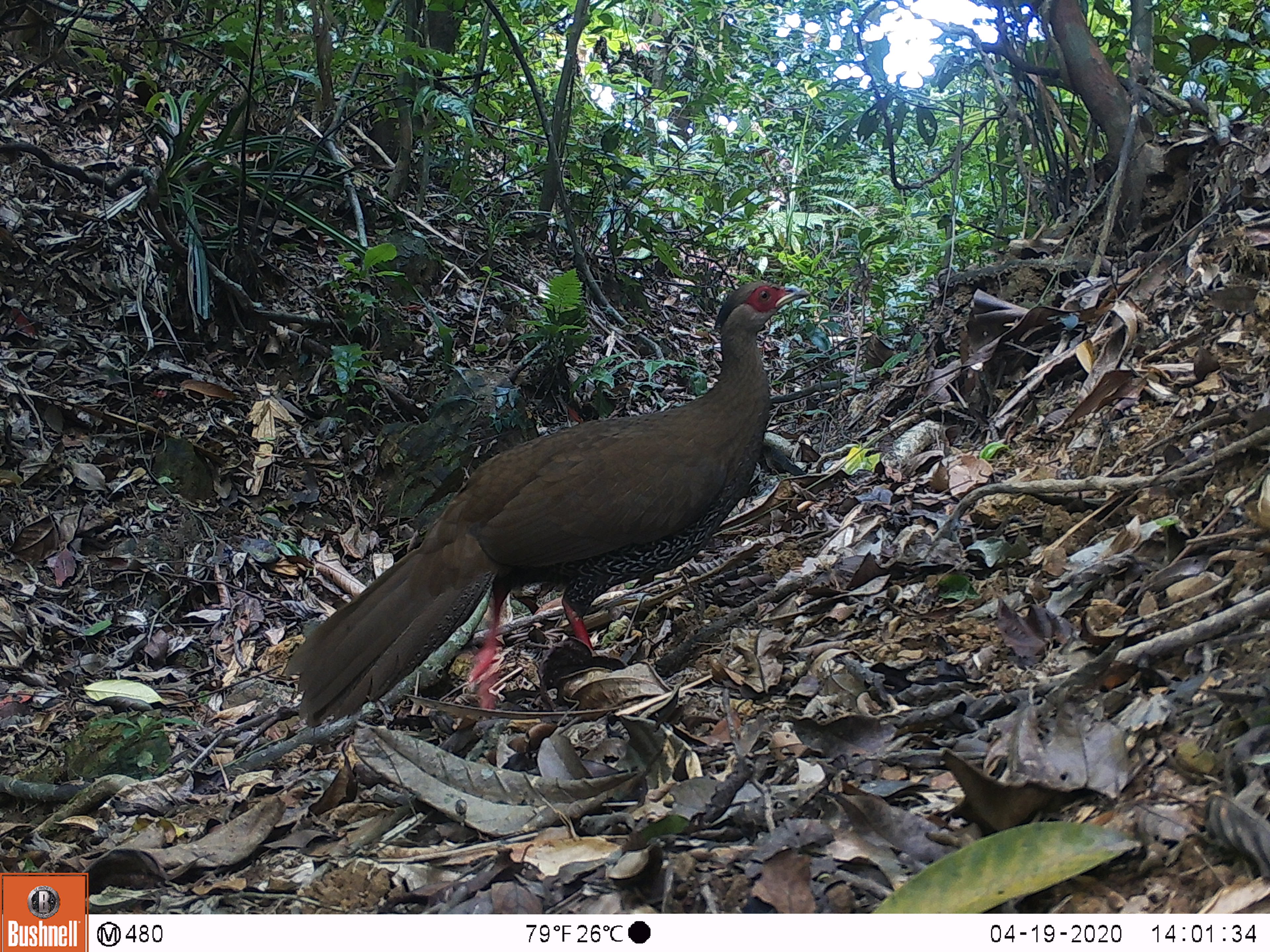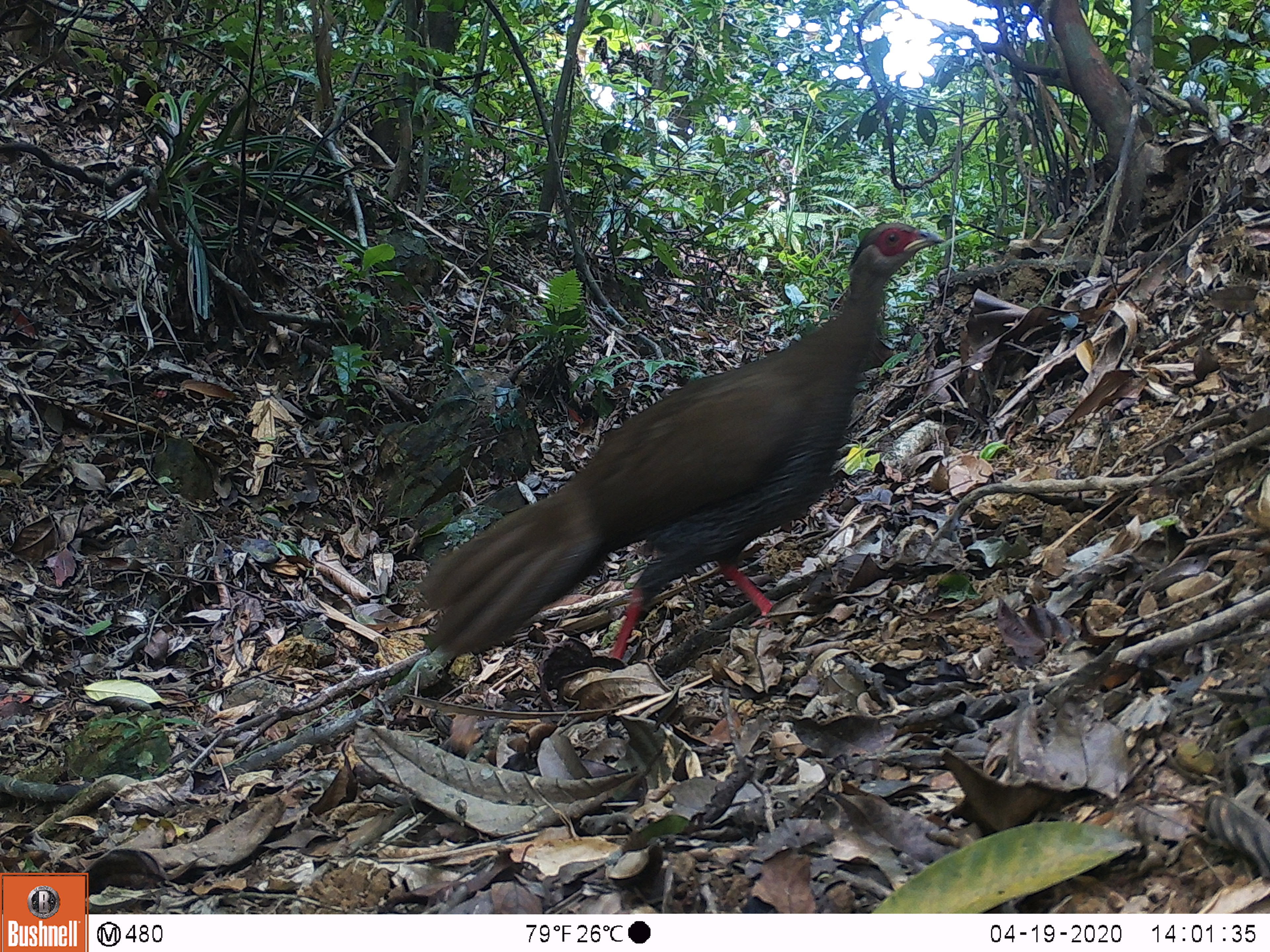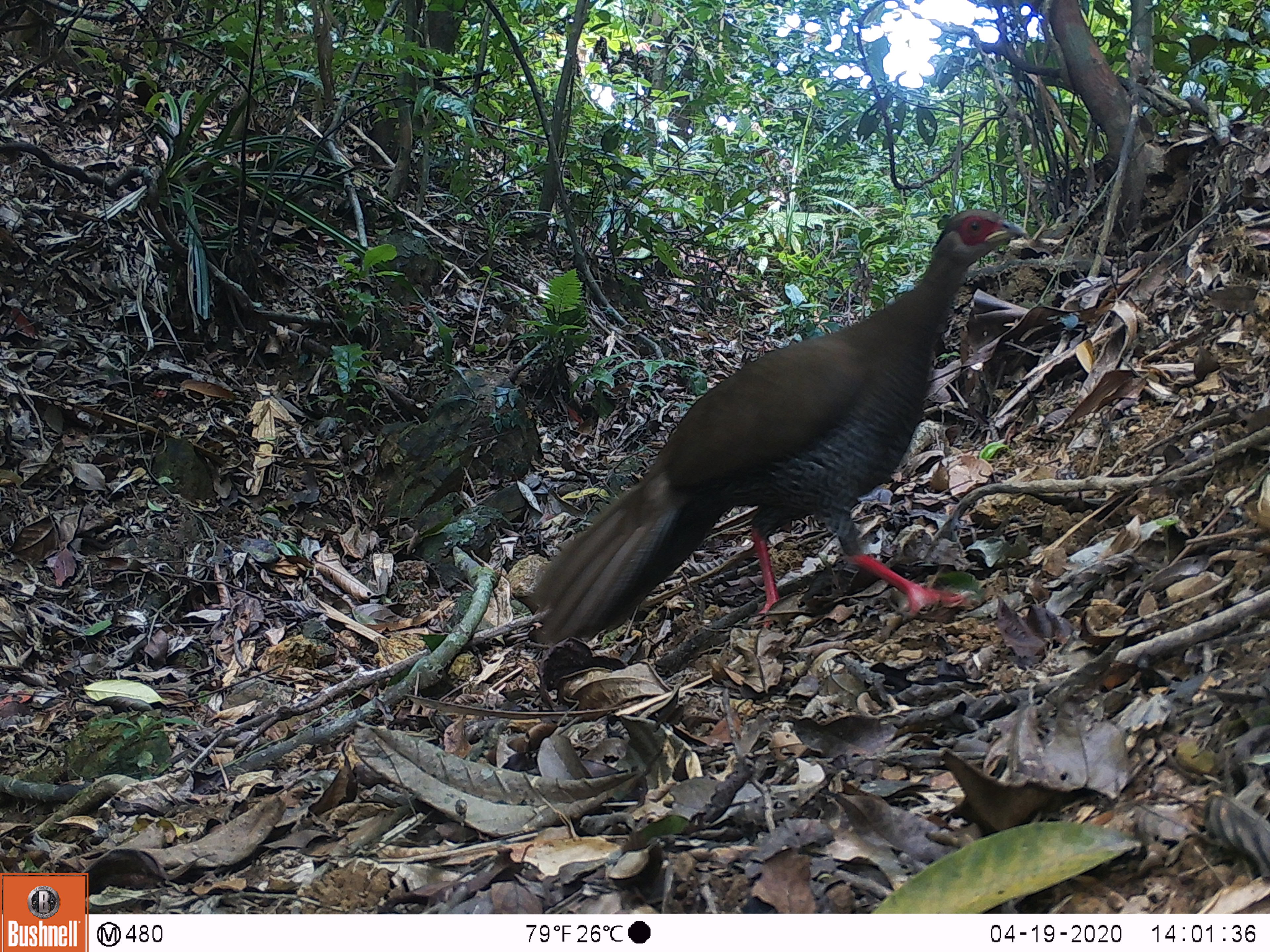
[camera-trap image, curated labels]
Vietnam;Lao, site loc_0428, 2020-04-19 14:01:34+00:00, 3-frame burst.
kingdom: Animalia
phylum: Chordata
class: Aves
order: Galliformes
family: Phasianidae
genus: Lophura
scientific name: Lophura nycthemera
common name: silver pheasant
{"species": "silver pheasant (Lophura nycthemera)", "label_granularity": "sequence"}